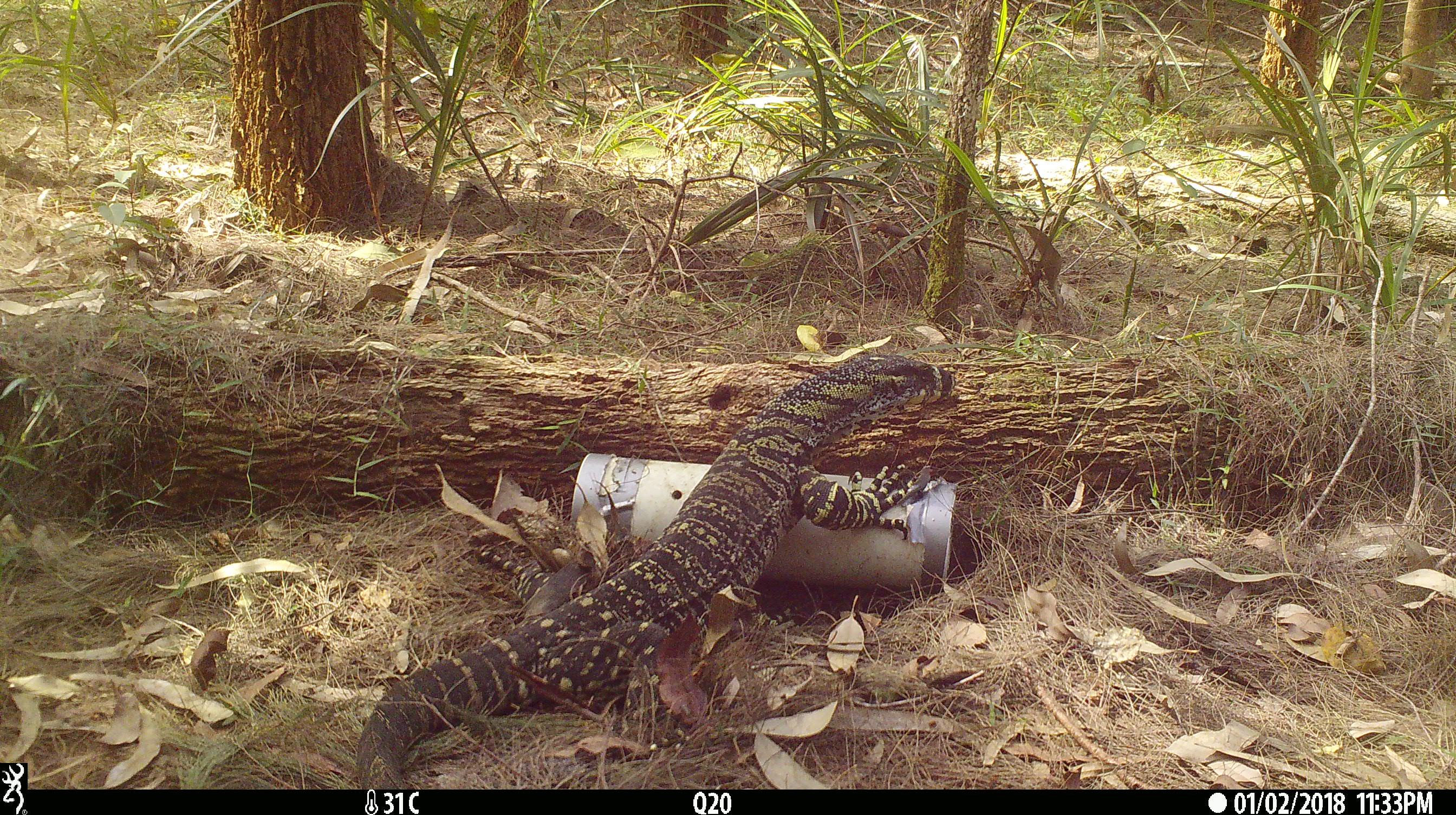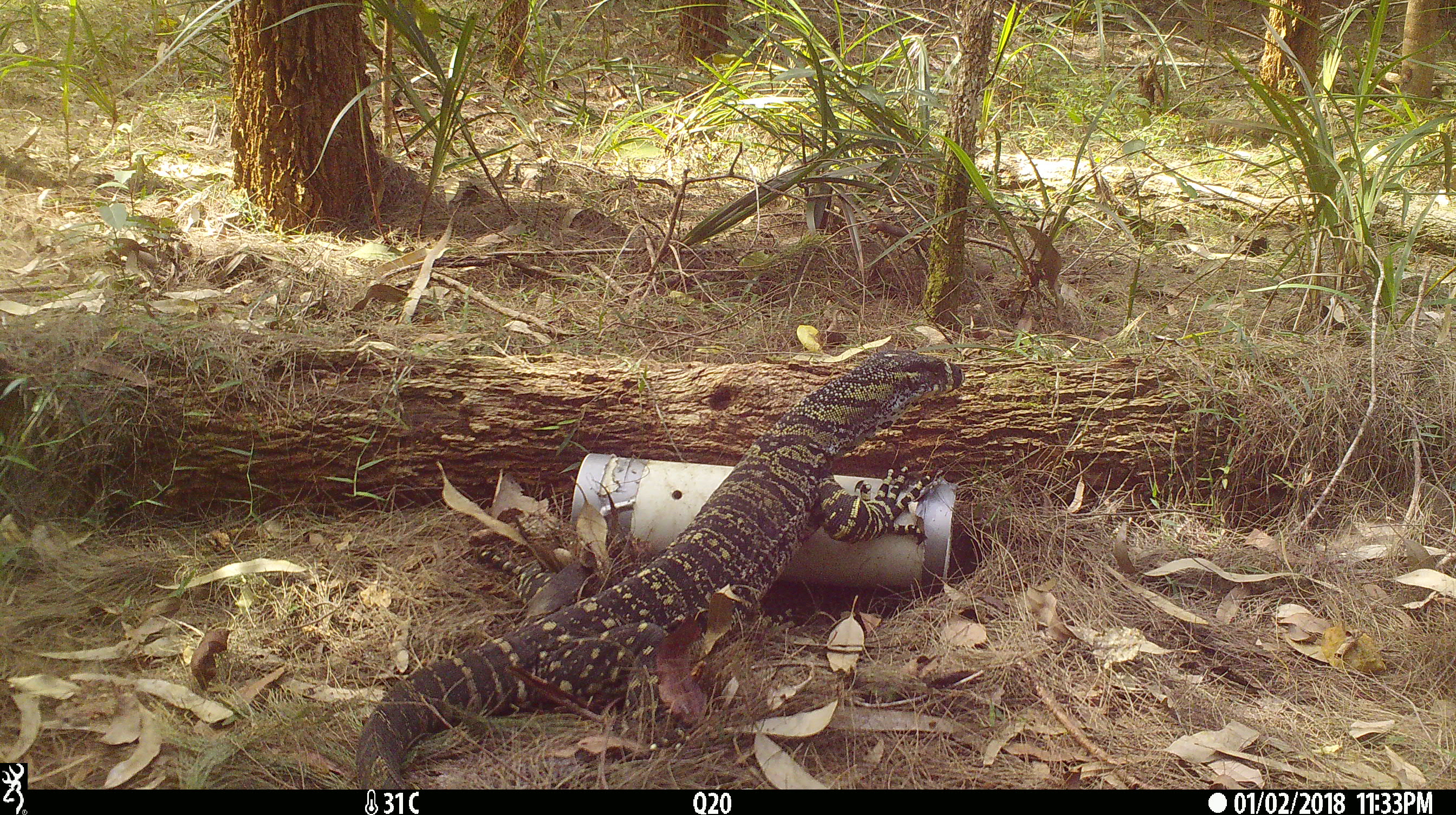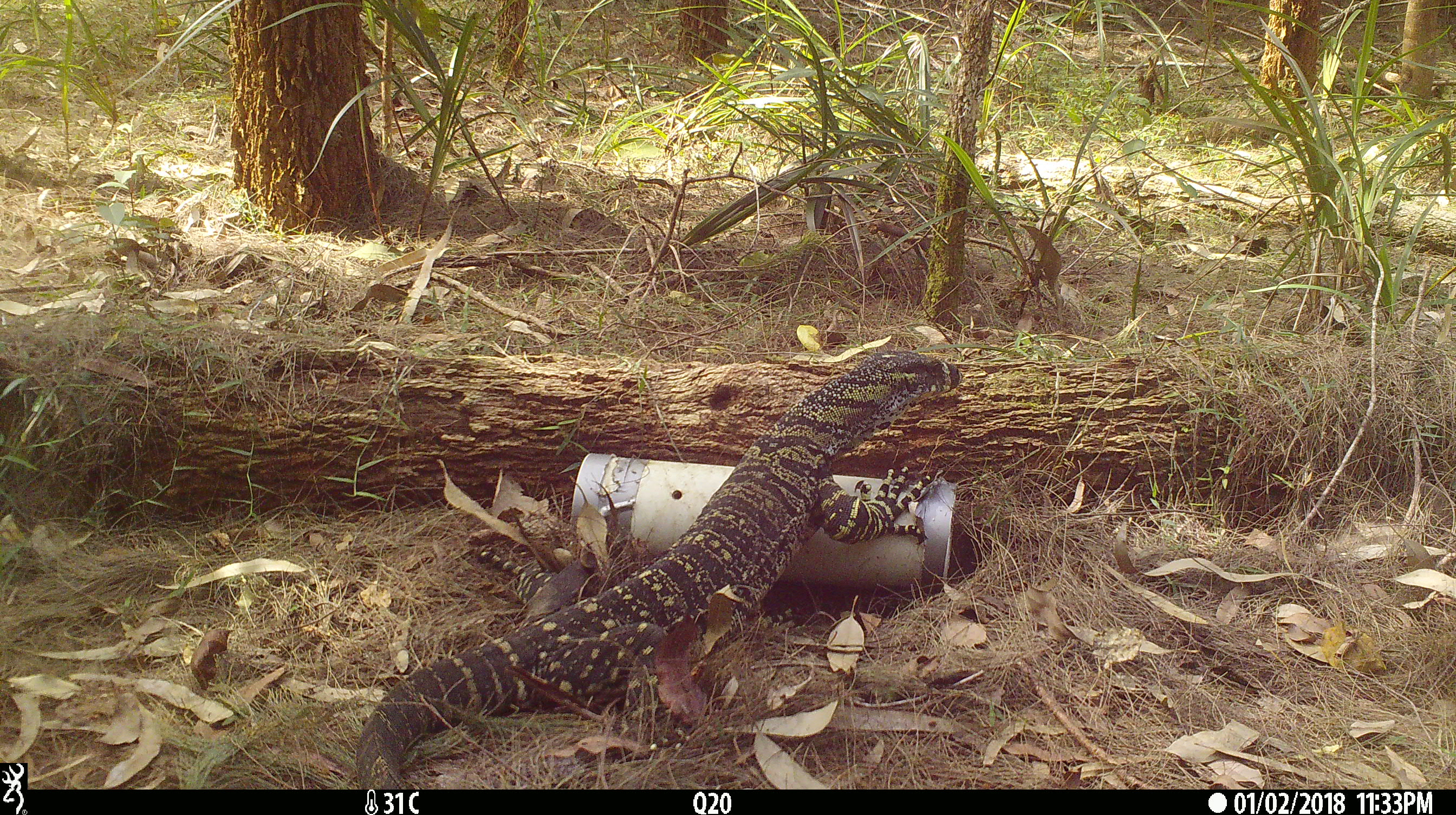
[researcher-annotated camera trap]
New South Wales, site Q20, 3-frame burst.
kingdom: Animalia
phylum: Chordata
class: Reptilia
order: Squamata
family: Varanidae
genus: Varanus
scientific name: Varanus varius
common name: lace monitor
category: goanna